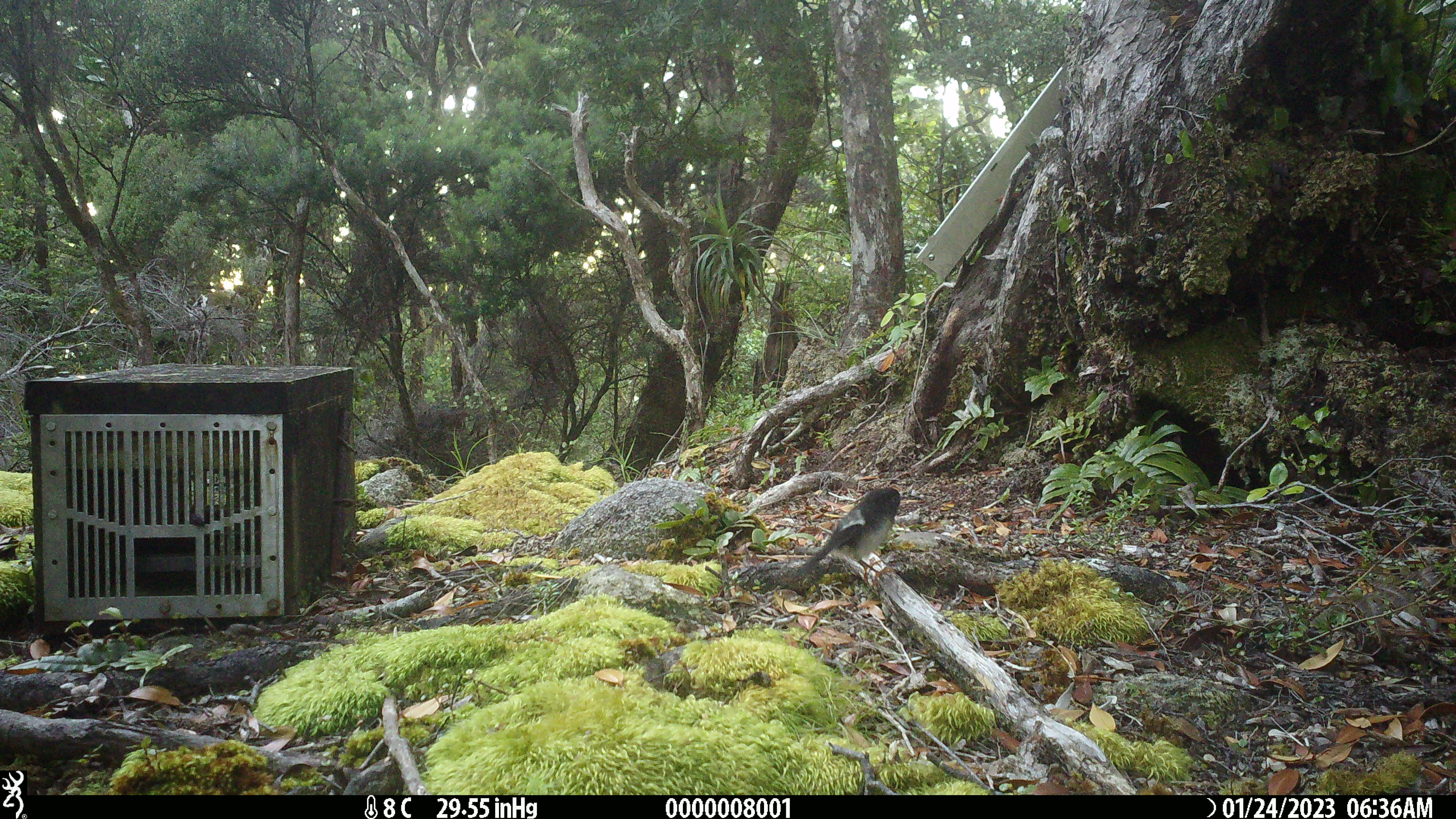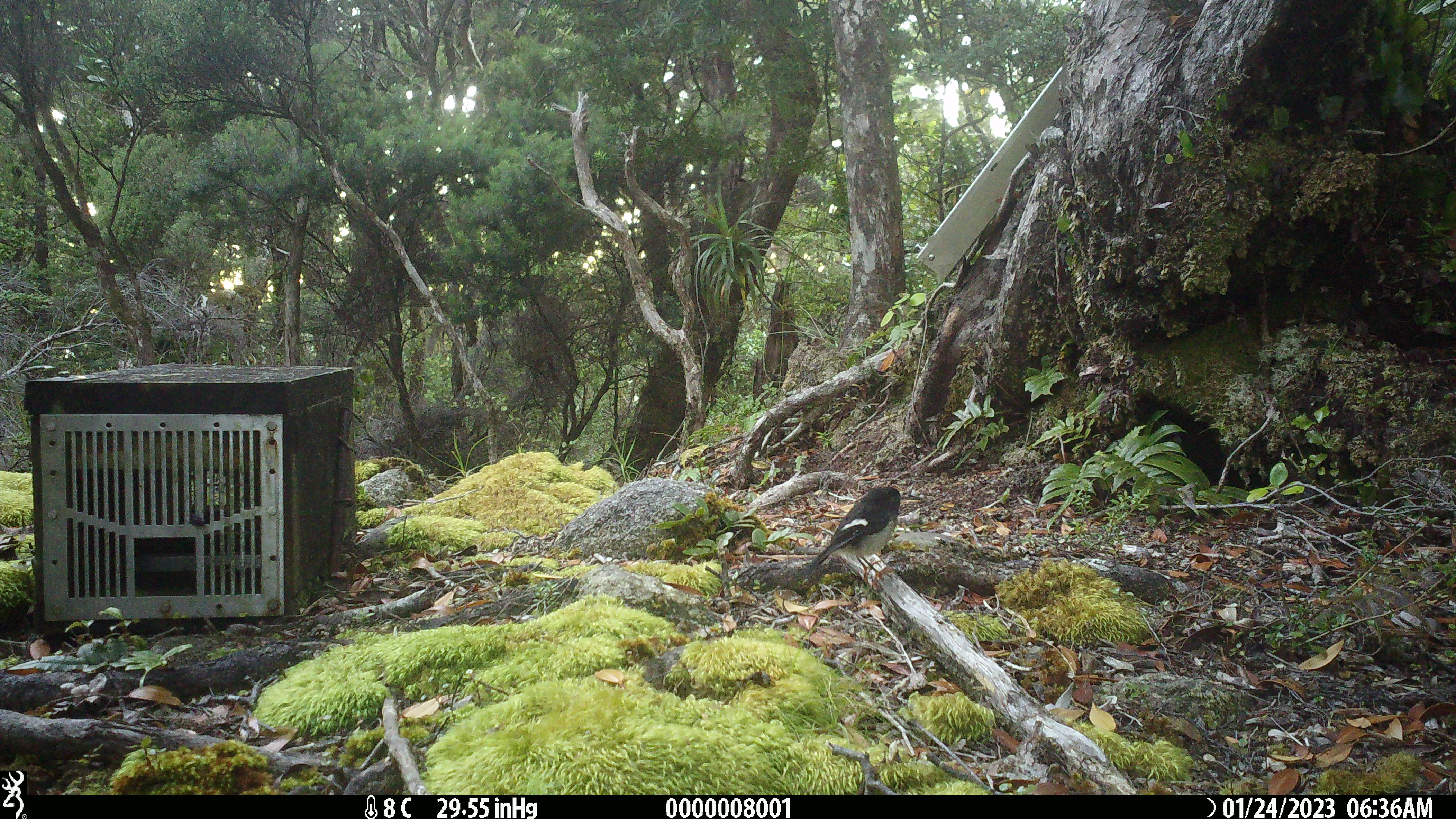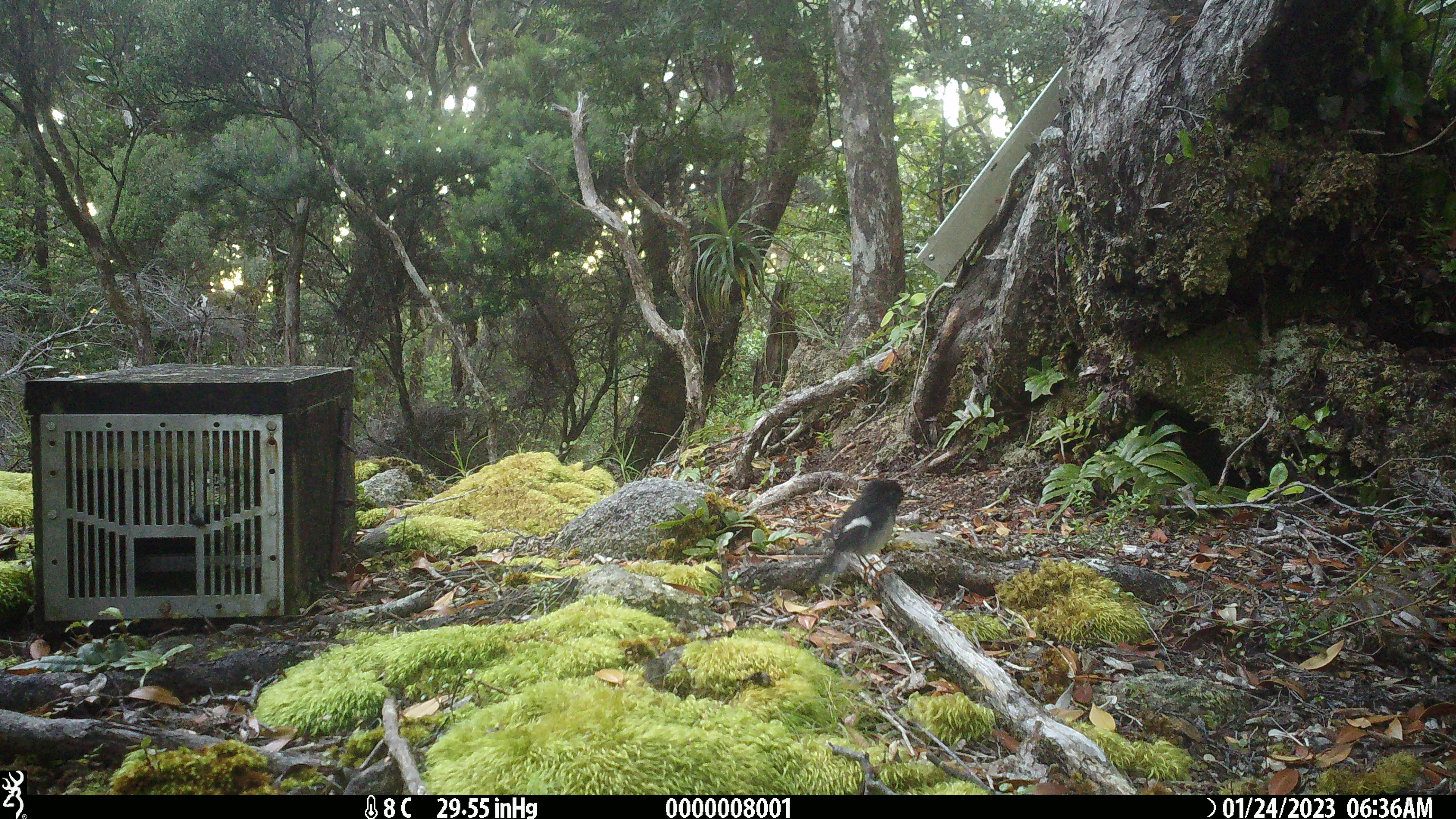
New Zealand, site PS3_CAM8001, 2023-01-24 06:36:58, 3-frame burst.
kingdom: Animalia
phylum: Chordata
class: Aves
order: Passeriformes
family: Petroicidae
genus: Petroica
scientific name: Petroica macrocephala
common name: tomtit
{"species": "tomtit (Petroica macrocephala)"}